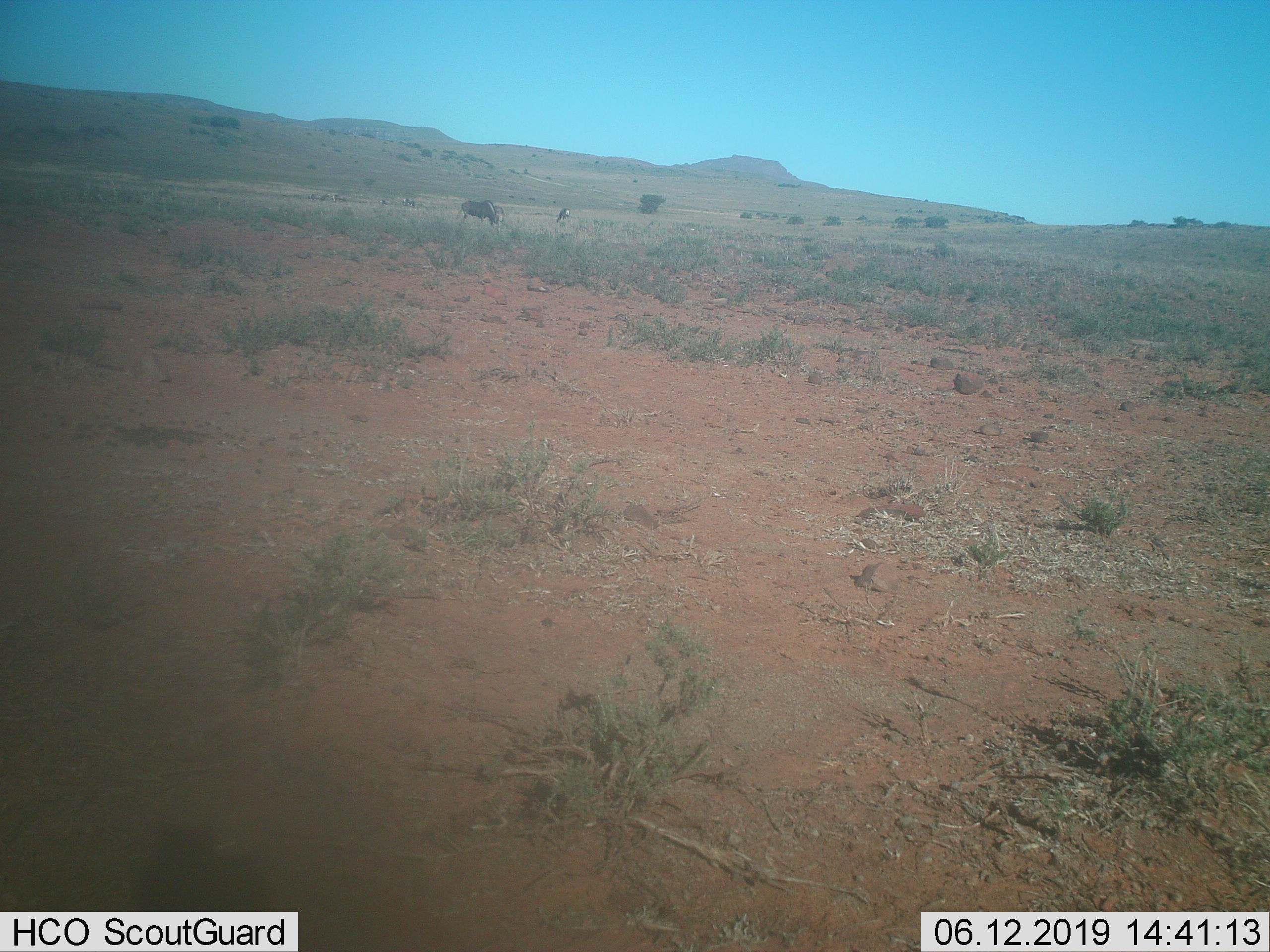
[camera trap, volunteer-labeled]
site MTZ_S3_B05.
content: unidentified animal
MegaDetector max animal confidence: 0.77